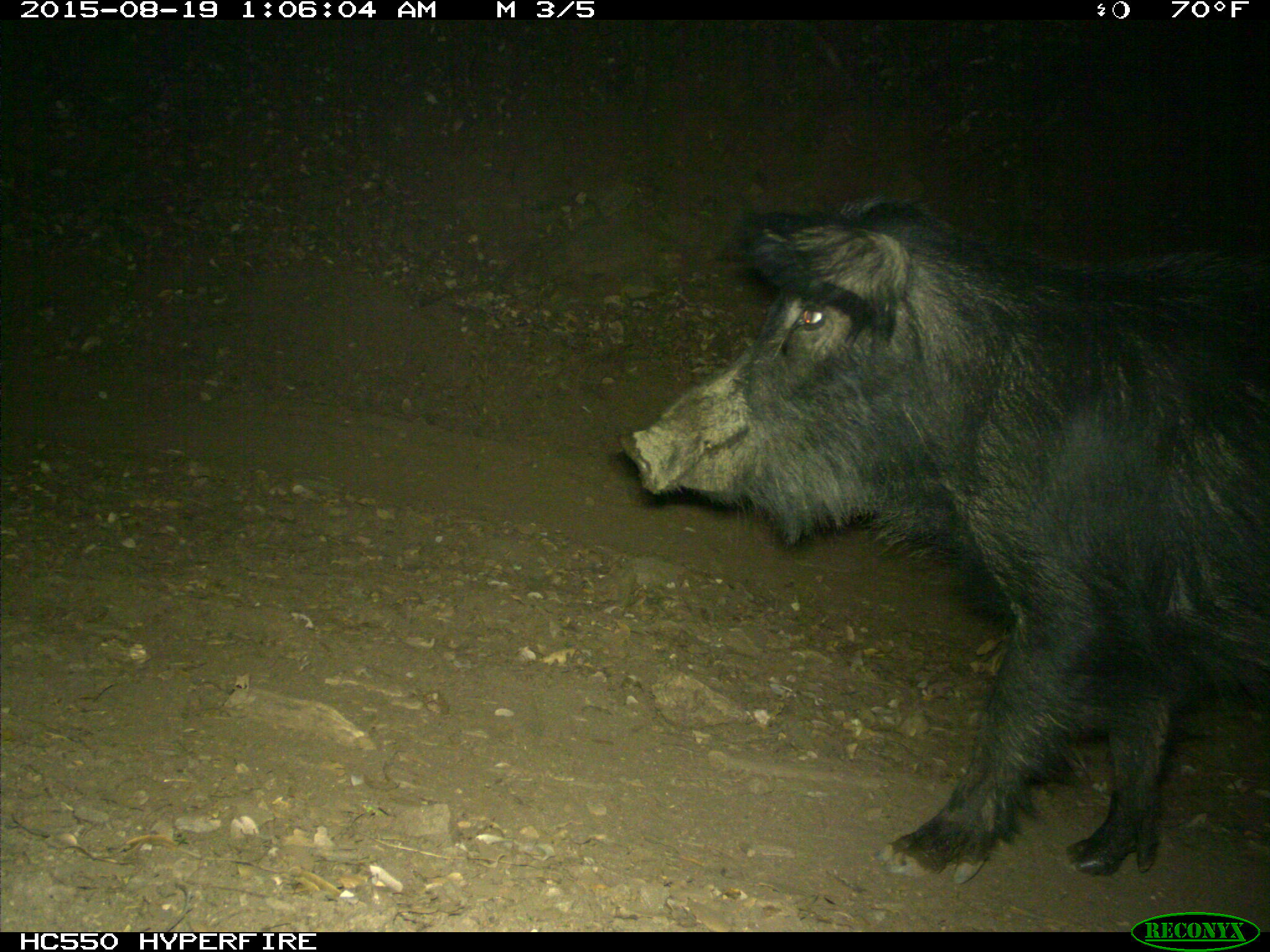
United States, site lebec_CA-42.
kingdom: Animalia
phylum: Chordata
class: Mammalia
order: Artiodactyla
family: Suidae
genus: Sus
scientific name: Sus scrofa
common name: wild boar